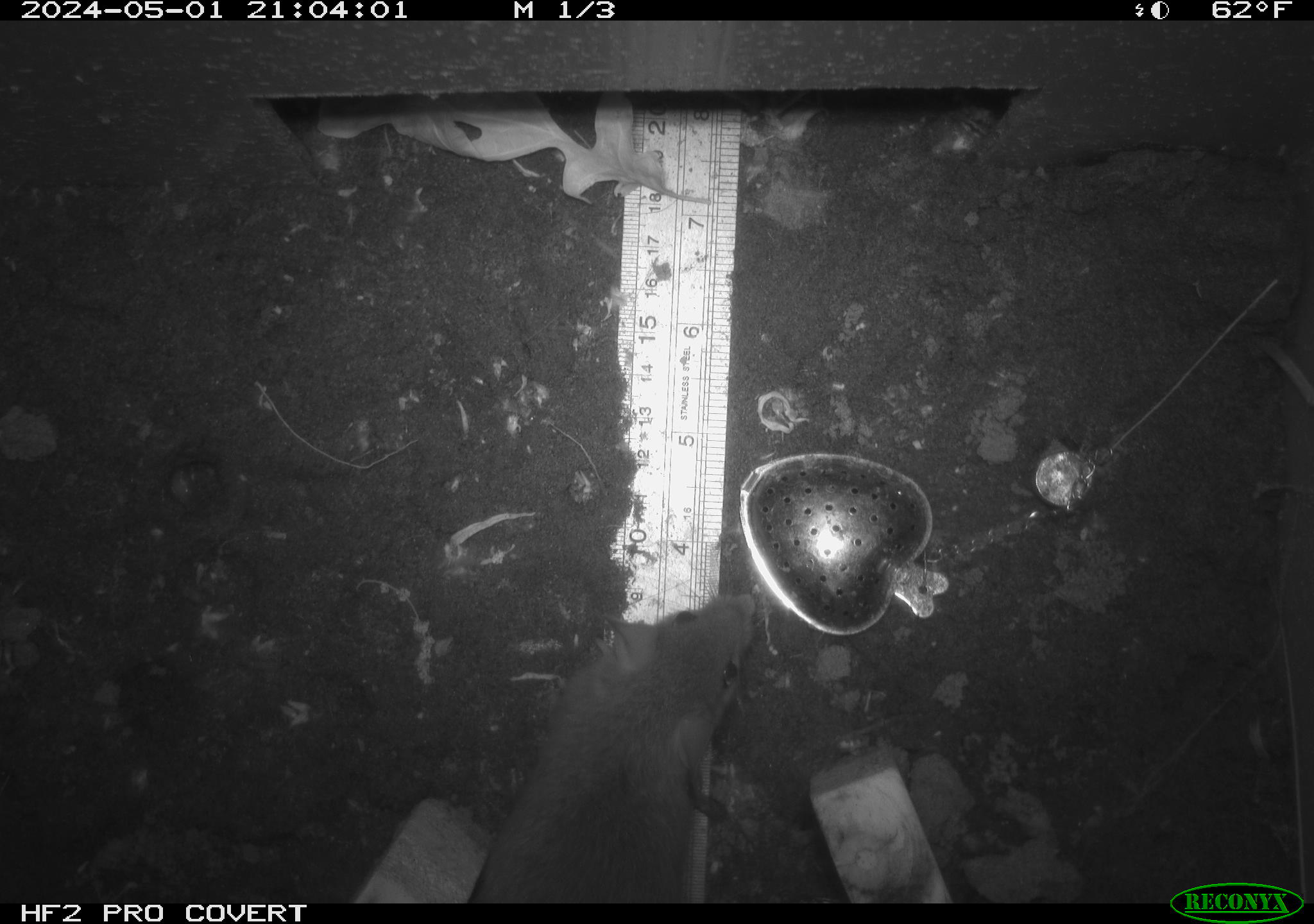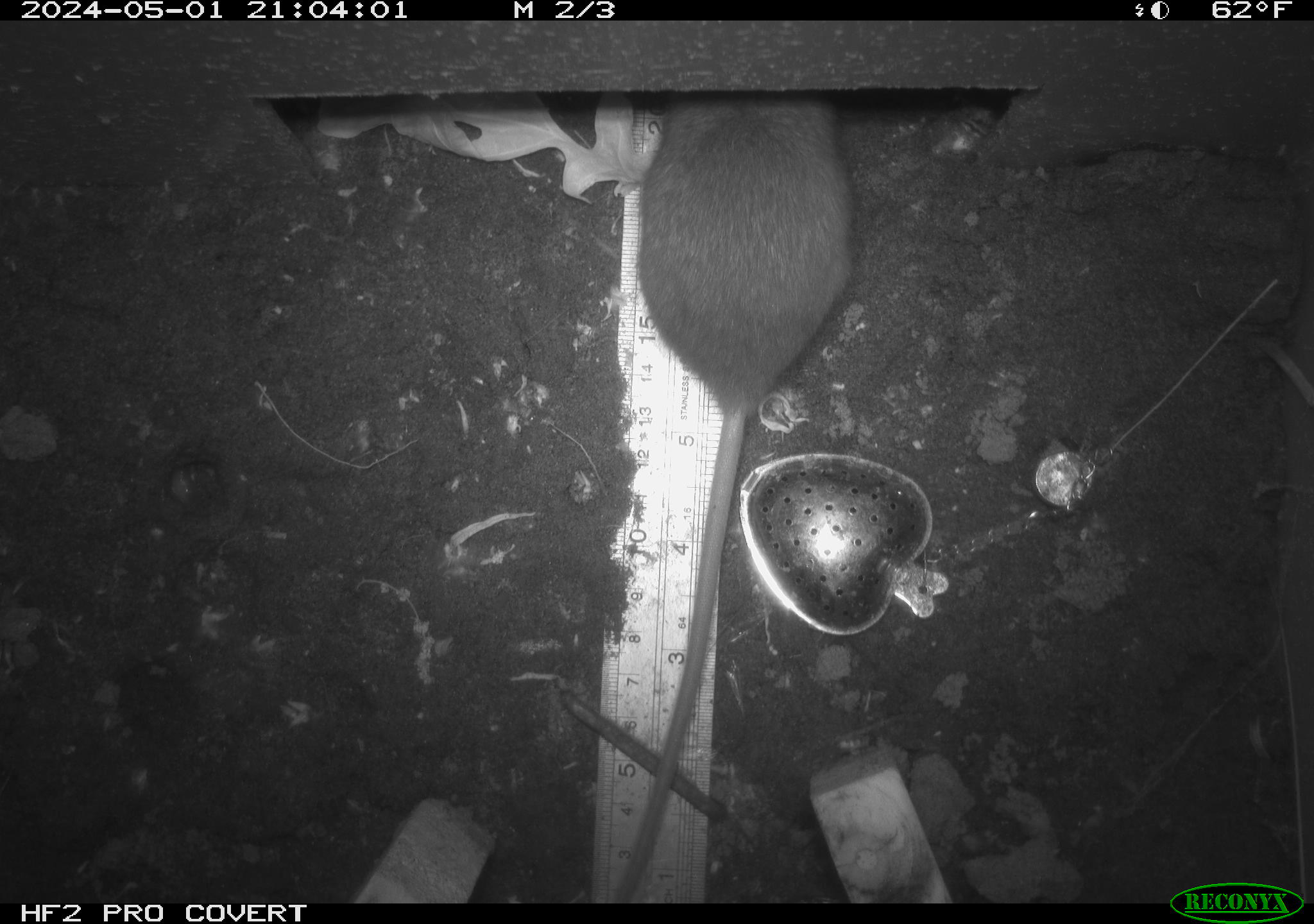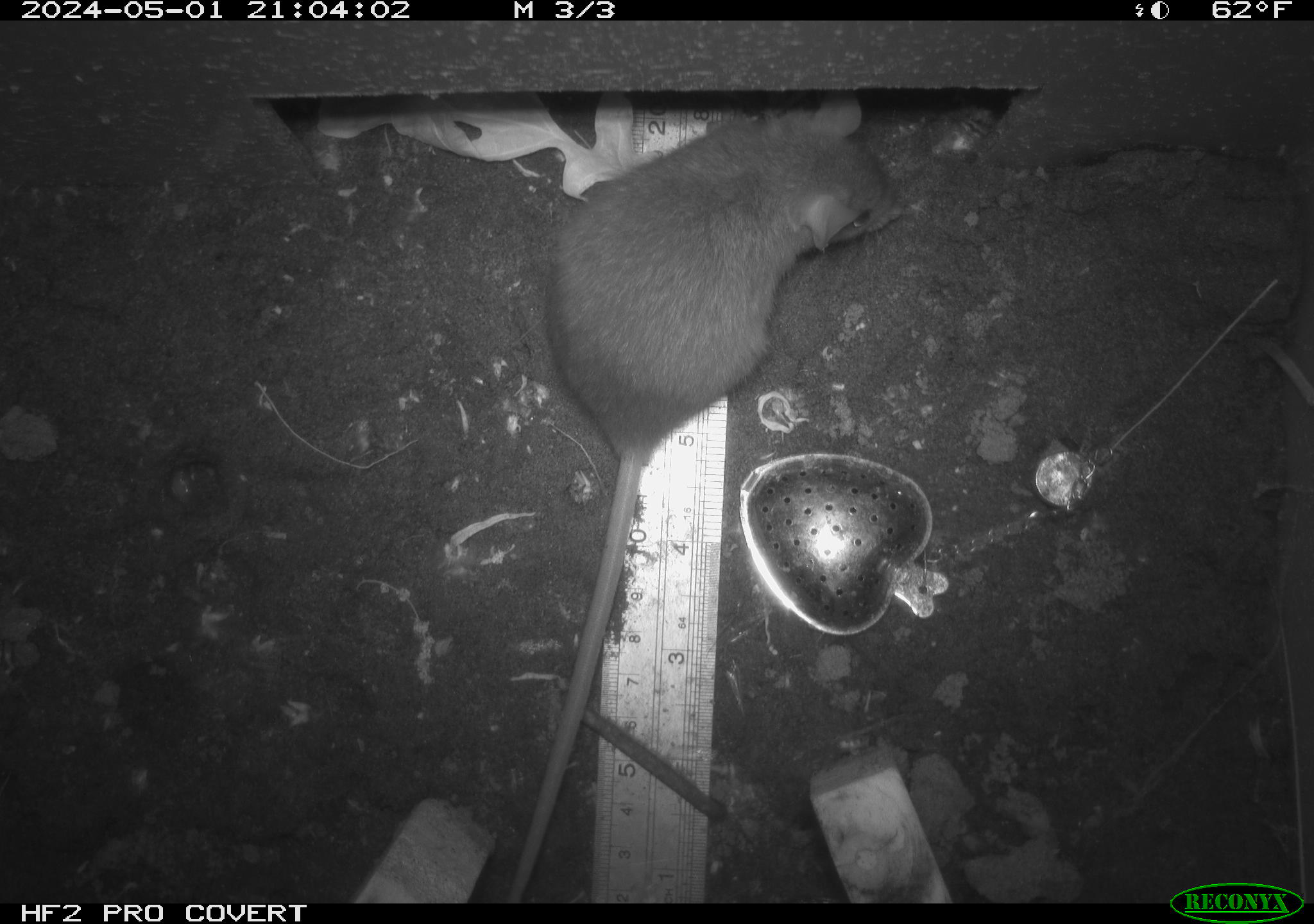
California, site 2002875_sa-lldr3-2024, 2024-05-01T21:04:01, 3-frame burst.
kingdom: Animalia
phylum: Chordata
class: Mammalia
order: Rodentia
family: Muridae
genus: Rattus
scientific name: Rattus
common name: rat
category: rattus species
Rattus species (rat) (Rattus).